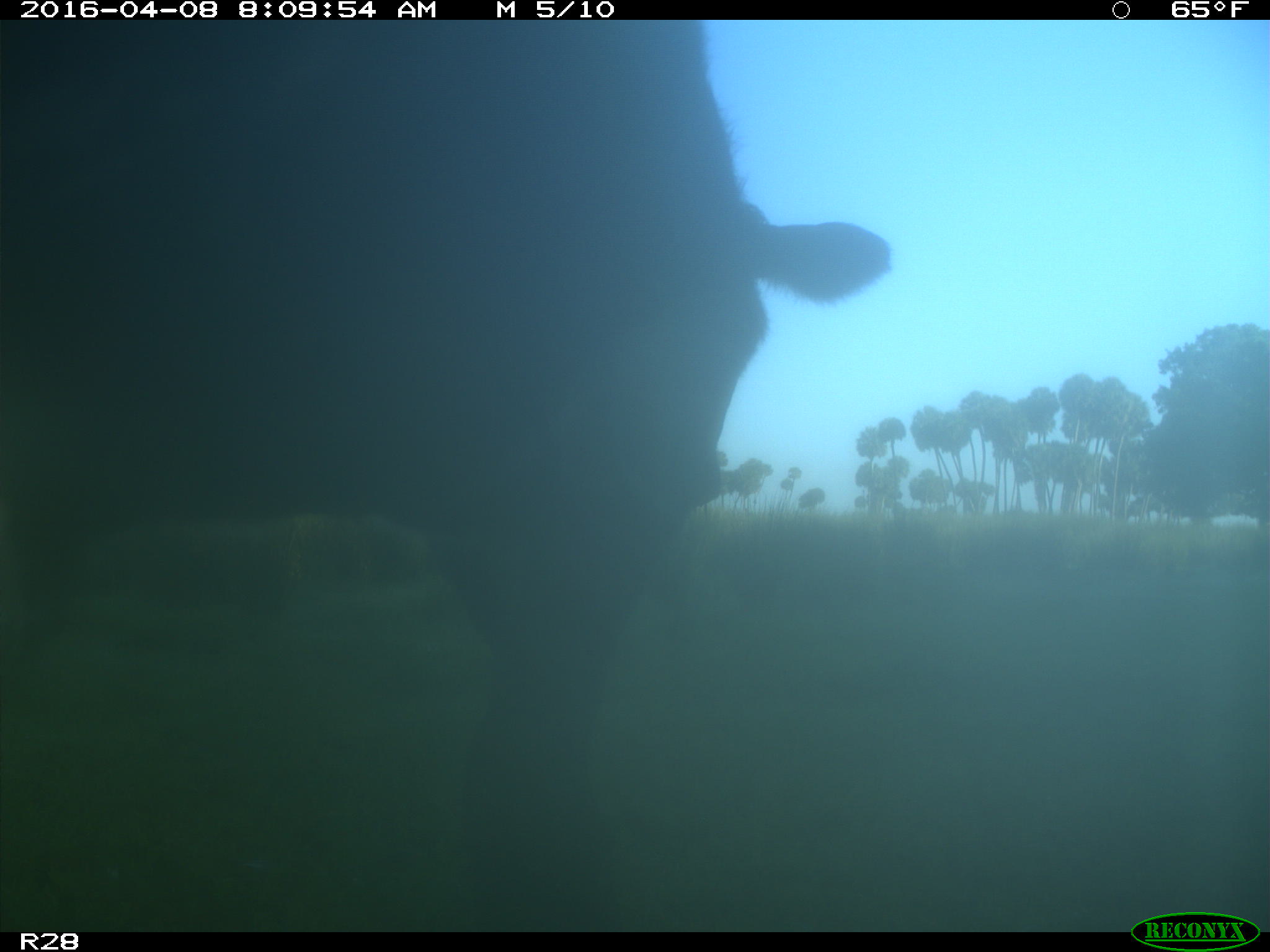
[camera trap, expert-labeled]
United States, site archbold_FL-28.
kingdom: Animalia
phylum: Chordata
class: Mammalia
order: Artiodactyla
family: Bovidae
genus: Bos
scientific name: Bos taurus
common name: domestic cow